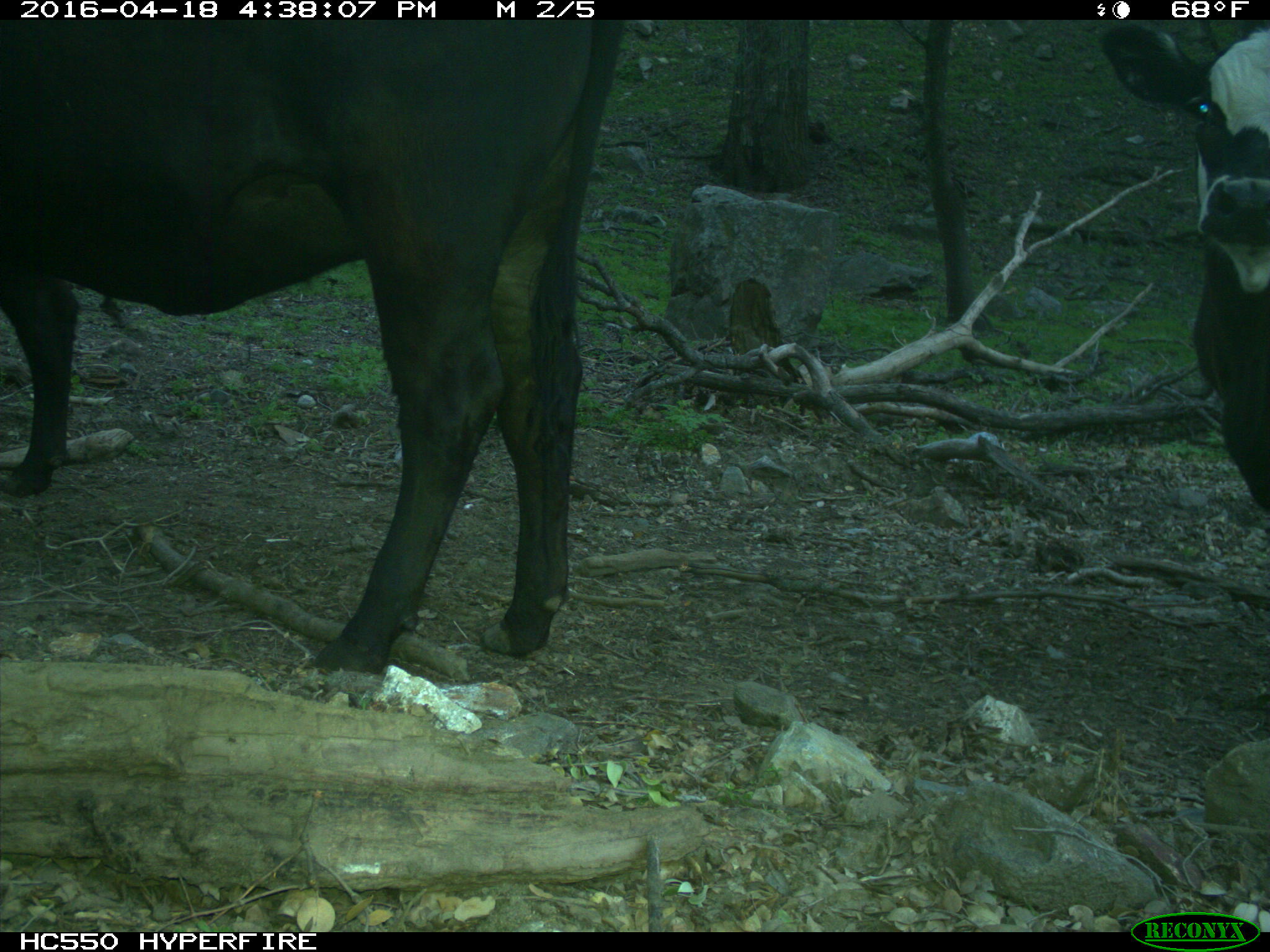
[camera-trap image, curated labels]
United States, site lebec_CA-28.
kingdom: Animalia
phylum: Chordata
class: Mammalia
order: Artiodactyla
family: Bovidae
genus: Bos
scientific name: Bos taurus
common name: domestic cow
Bos taurus (domestic cow).